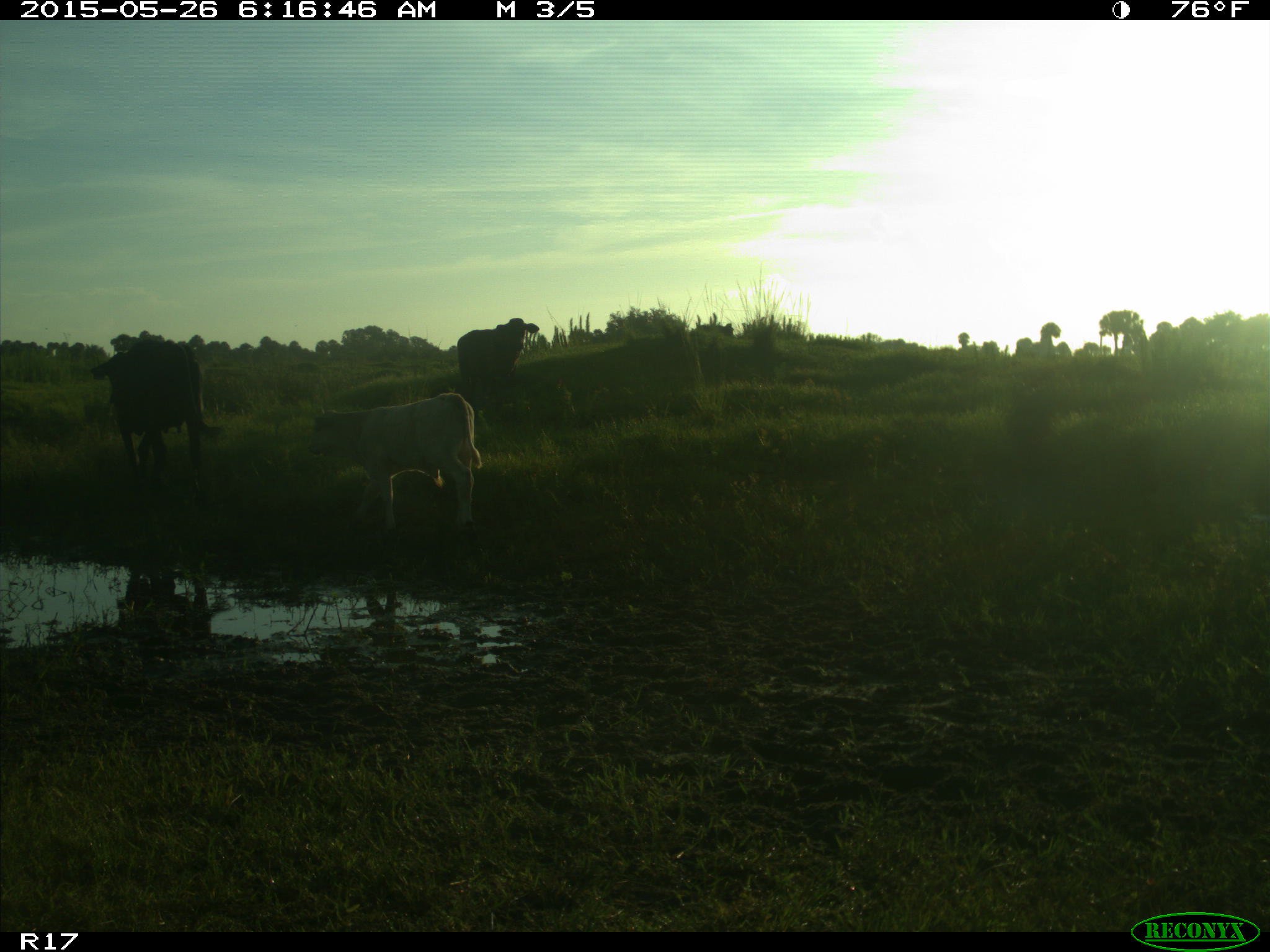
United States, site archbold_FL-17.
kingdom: Animalia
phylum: Chordata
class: Mammalia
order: Artiodactyla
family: Bovidae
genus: Bos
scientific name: Bos taurus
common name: domestic cow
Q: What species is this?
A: Bos taurus (domestic cow).